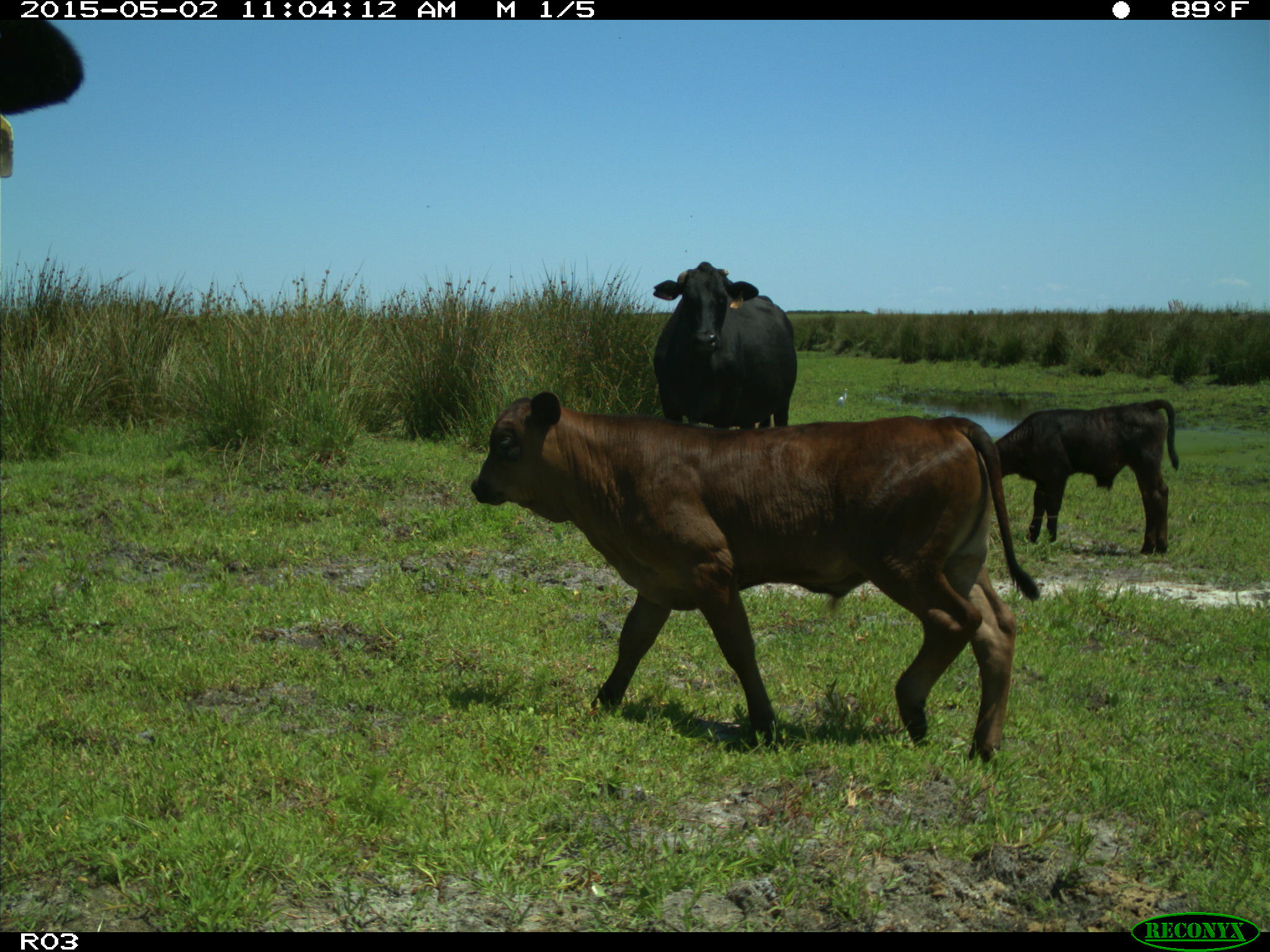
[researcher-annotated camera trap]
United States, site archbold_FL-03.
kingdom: Animalia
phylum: Chordata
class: Mammalia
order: Artiodactyla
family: Bovidae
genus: Bos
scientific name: Bos taurus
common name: domestic cow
Bos taurus (domestic cow).